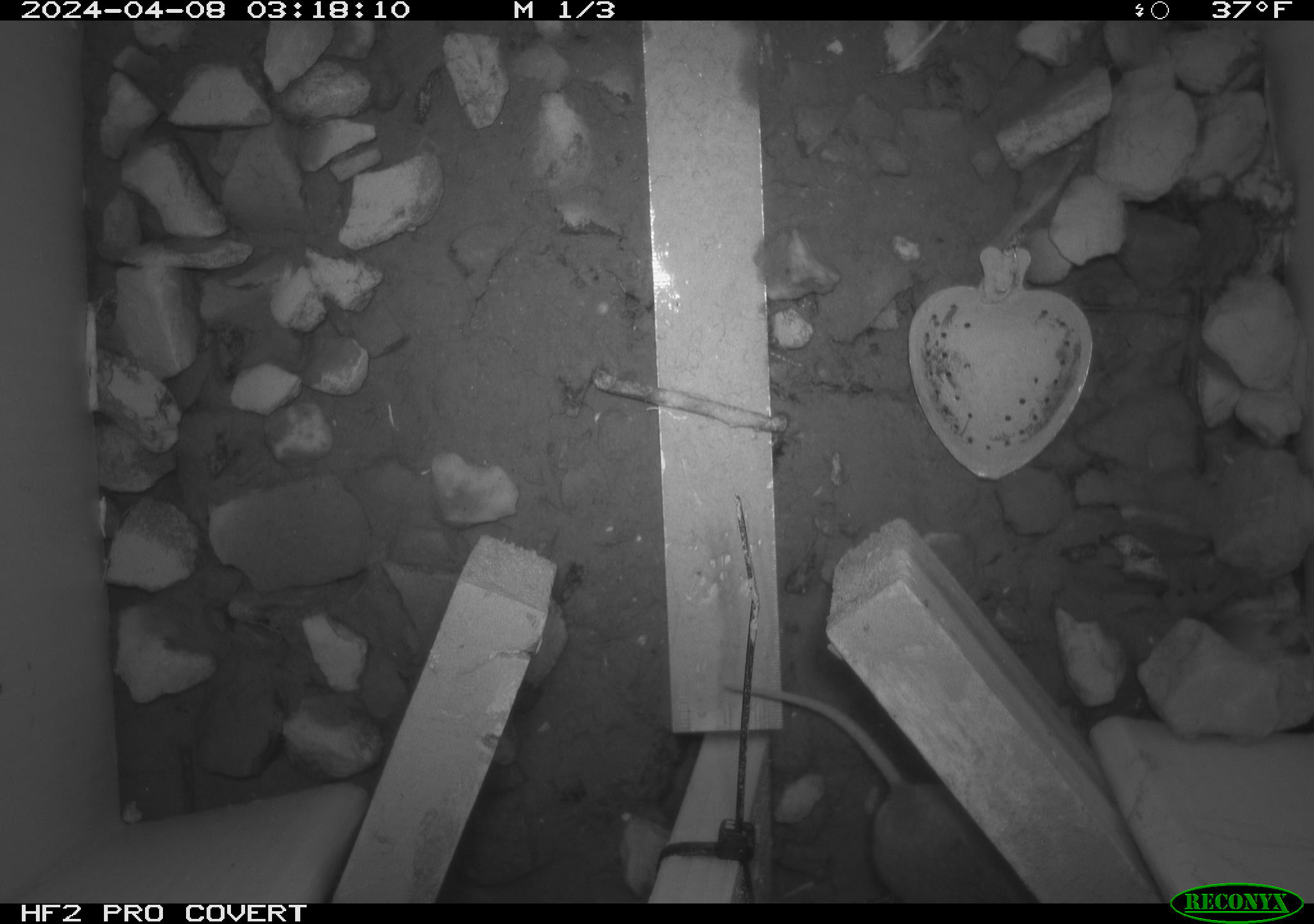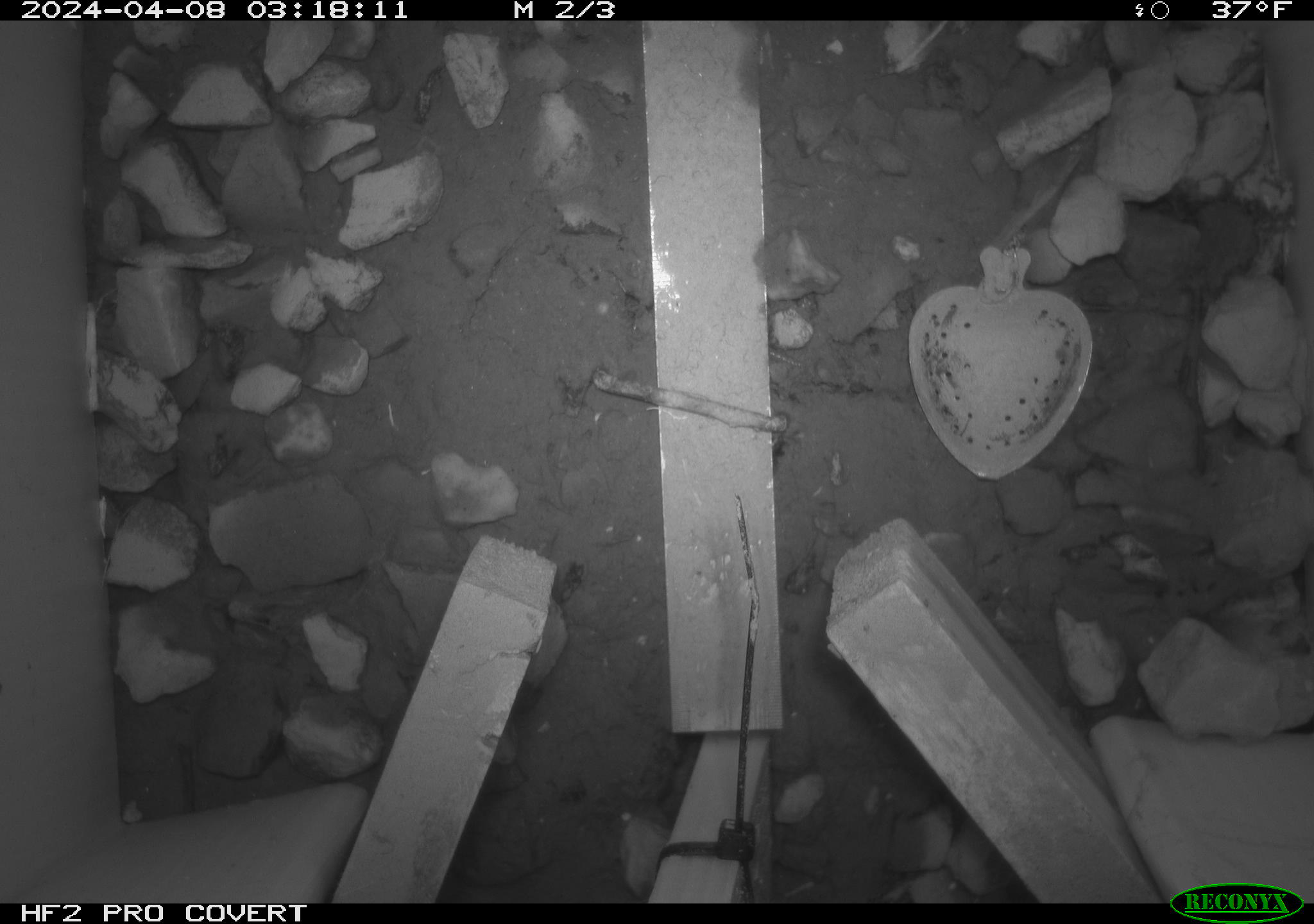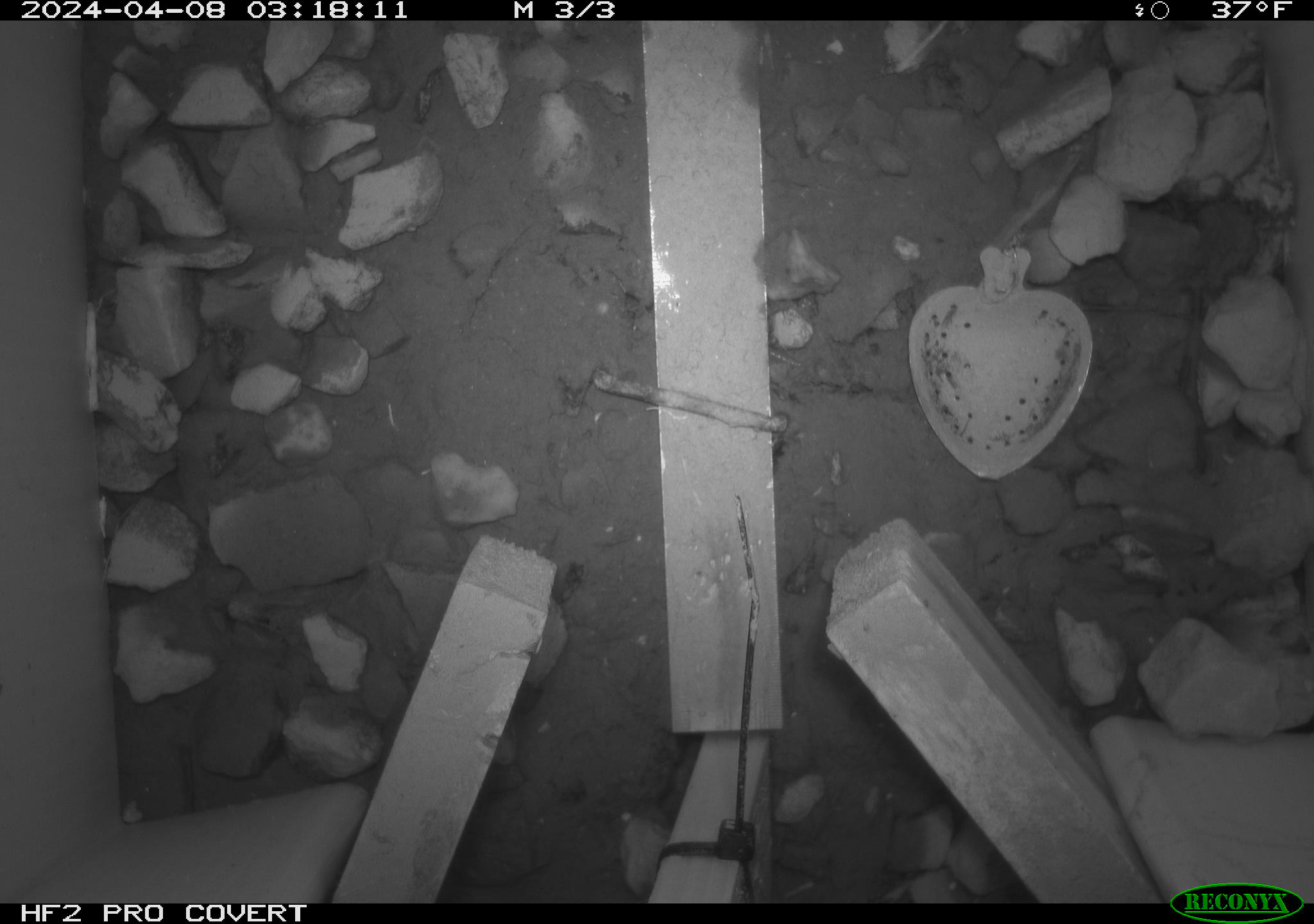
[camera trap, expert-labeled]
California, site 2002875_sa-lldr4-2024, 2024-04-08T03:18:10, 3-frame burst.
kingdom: Animalia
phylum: Chordata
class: Mammalia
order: Rodentia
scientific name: Rodentia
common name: rodent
Rodent (Rodentia).